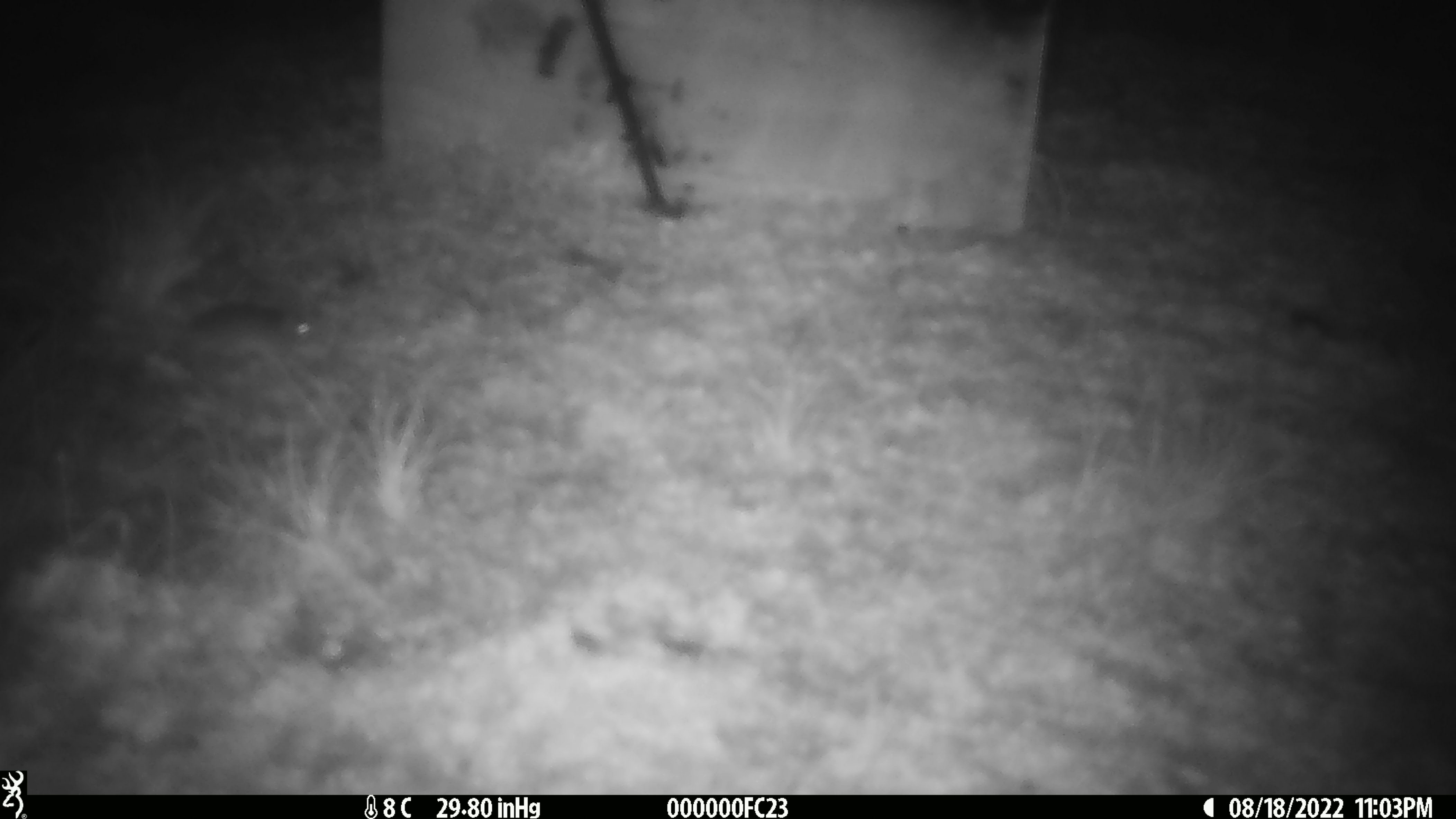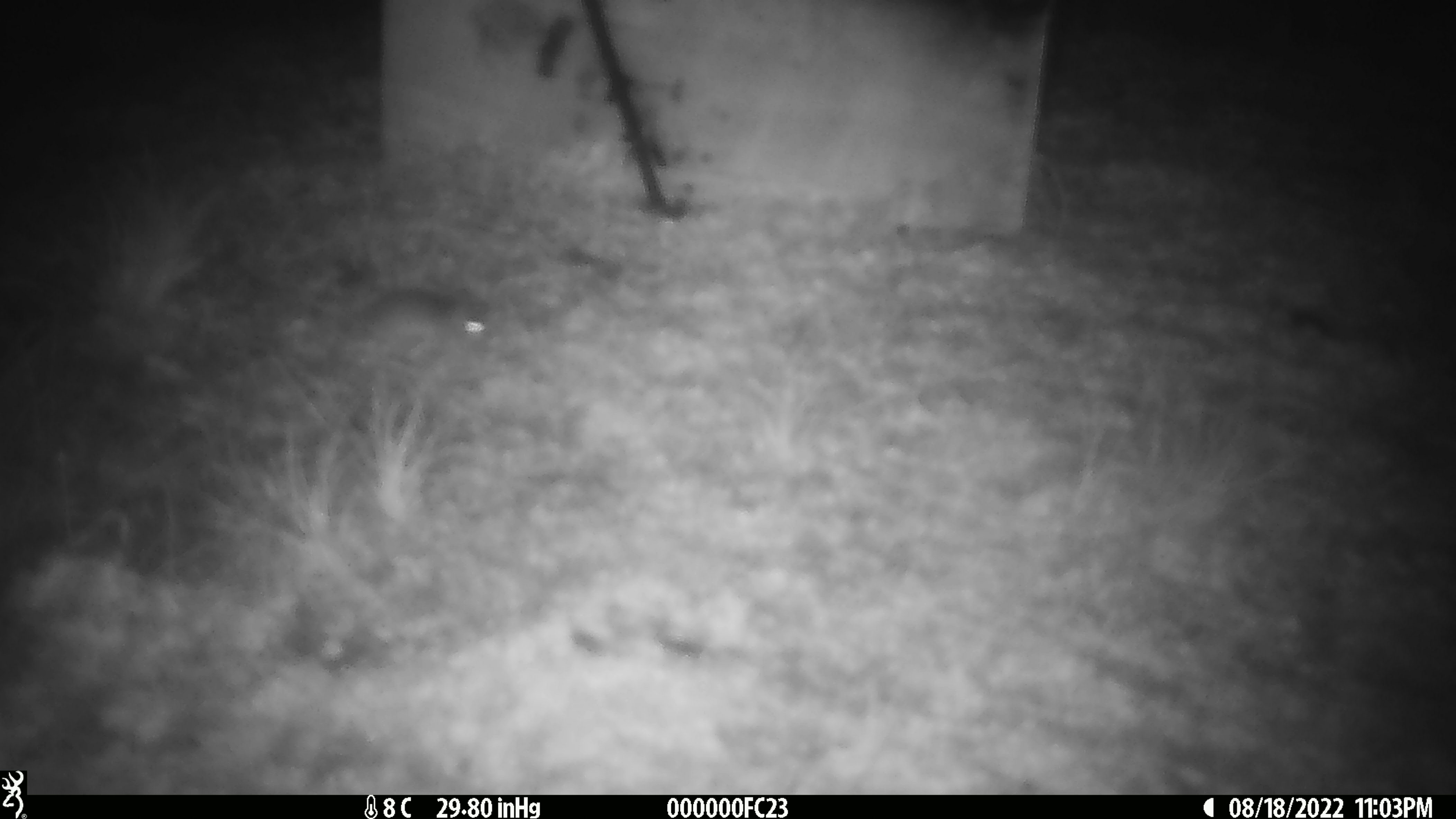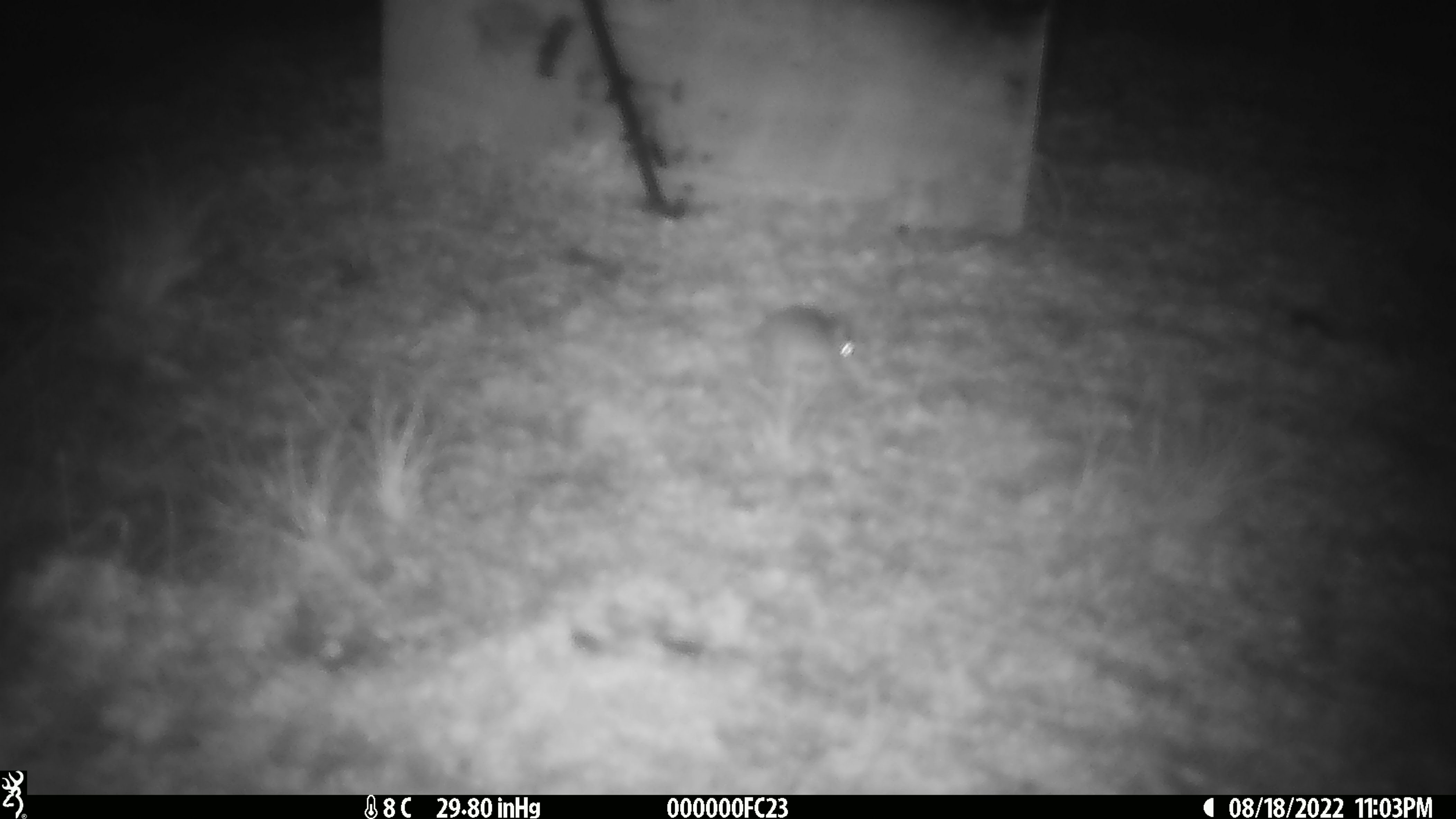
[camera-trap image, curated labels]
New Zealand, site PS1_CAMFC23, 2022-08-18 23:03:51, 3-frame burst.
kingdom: Animalia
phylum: Chordata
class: Mammalia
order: Rodentia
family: Muridae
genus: Mus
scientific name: Mus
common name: mouse